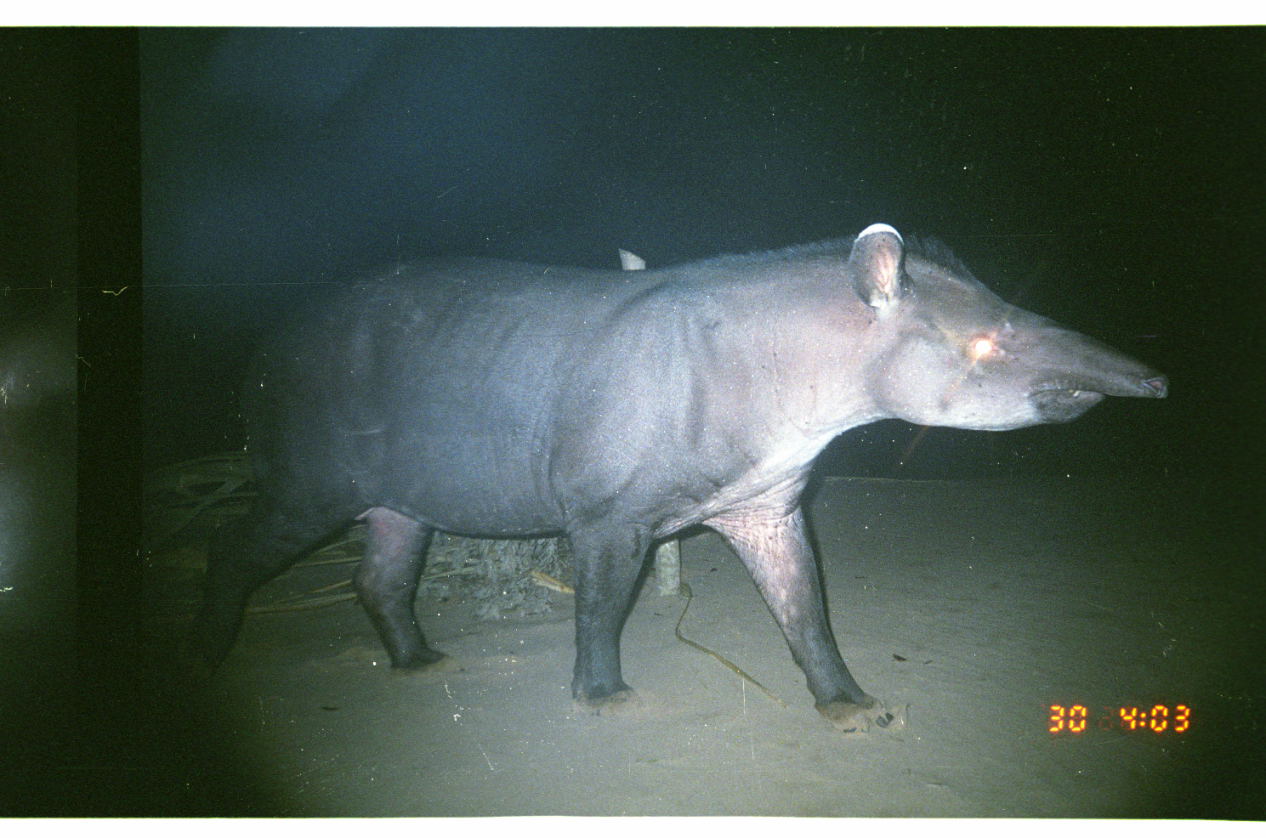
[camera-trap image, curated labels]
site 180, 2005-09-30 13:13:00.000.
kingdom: Animalia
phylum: Chordata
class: Mammalia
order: Perissodactyla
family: Tapiridae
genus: Tapirus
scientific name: Tapirus terrestris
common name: south american tapir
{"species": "Tapirus terrestris (south american tapir)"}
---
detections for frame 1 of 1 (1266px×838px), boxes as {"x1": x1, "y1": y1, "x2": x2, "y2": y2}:
tapirus terrestris: {"x1": 157, "y1": 217, "x2": 1174, "y2": 730}